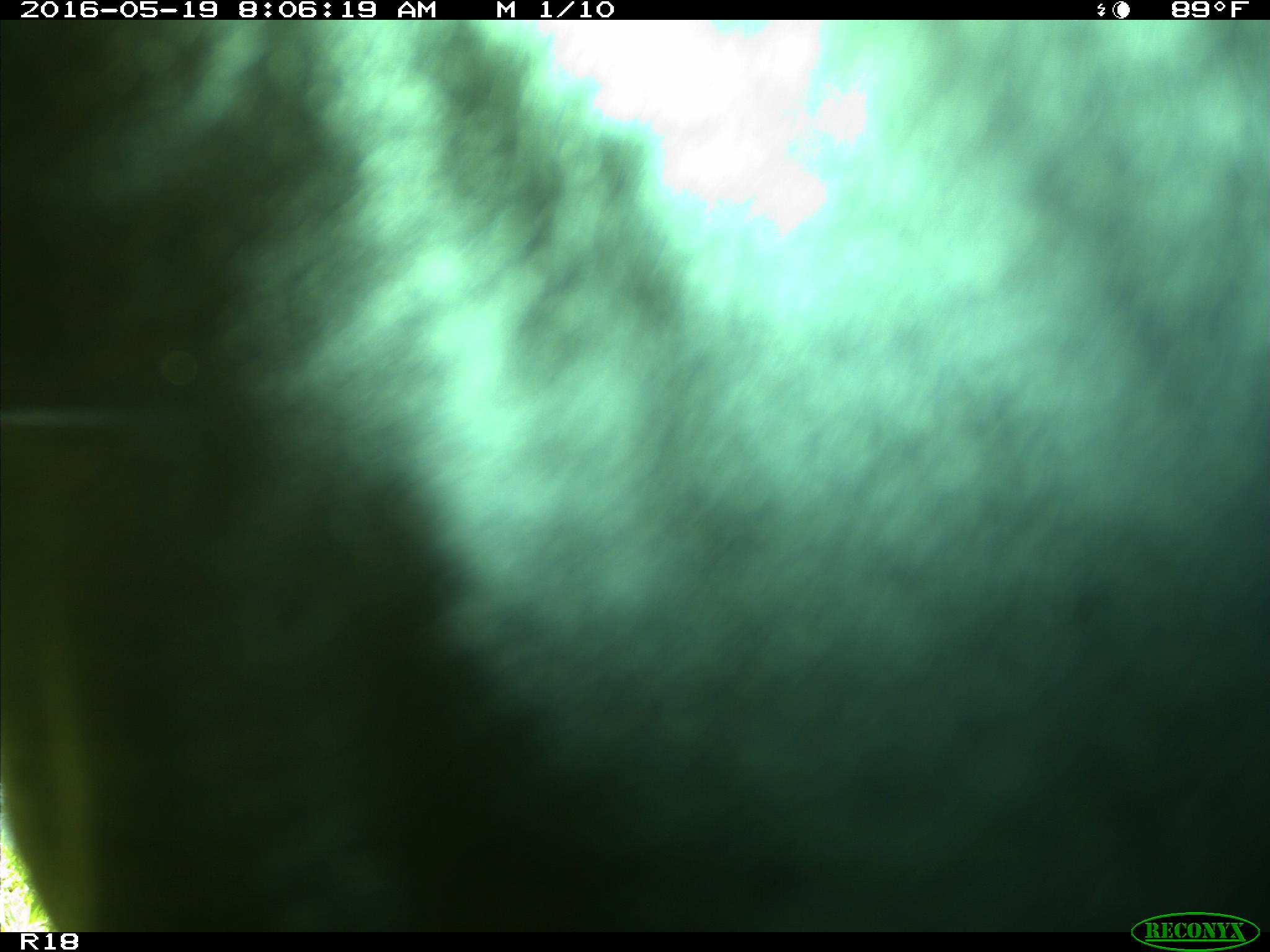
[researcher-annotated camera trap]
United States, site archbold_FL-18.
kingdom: Animalia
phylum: Chordata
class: Mammalia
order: Artiodactyla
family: Bovidae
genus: Bos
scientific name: Bos taurus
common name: domestic cow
Bos taurus (domestic cow).